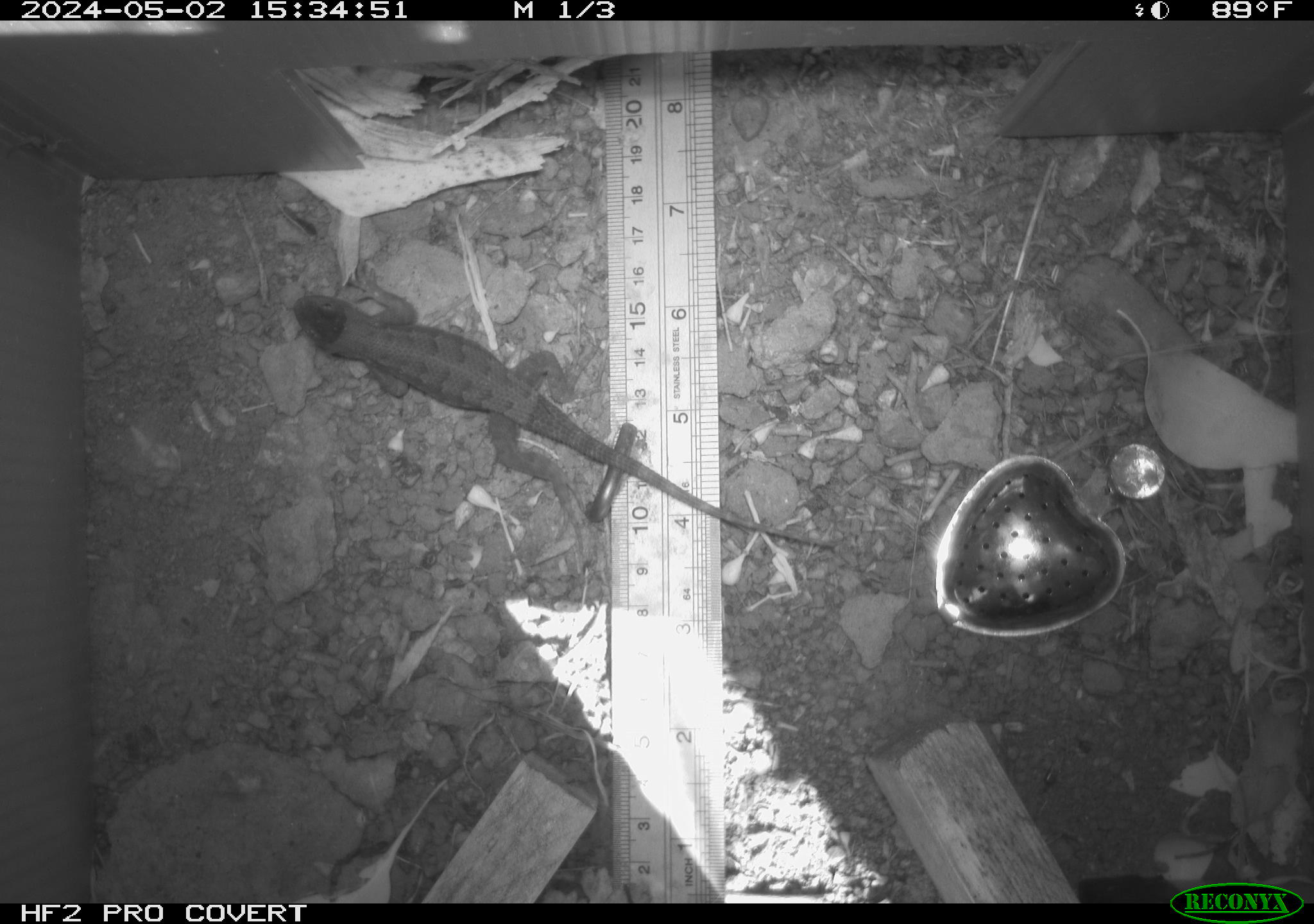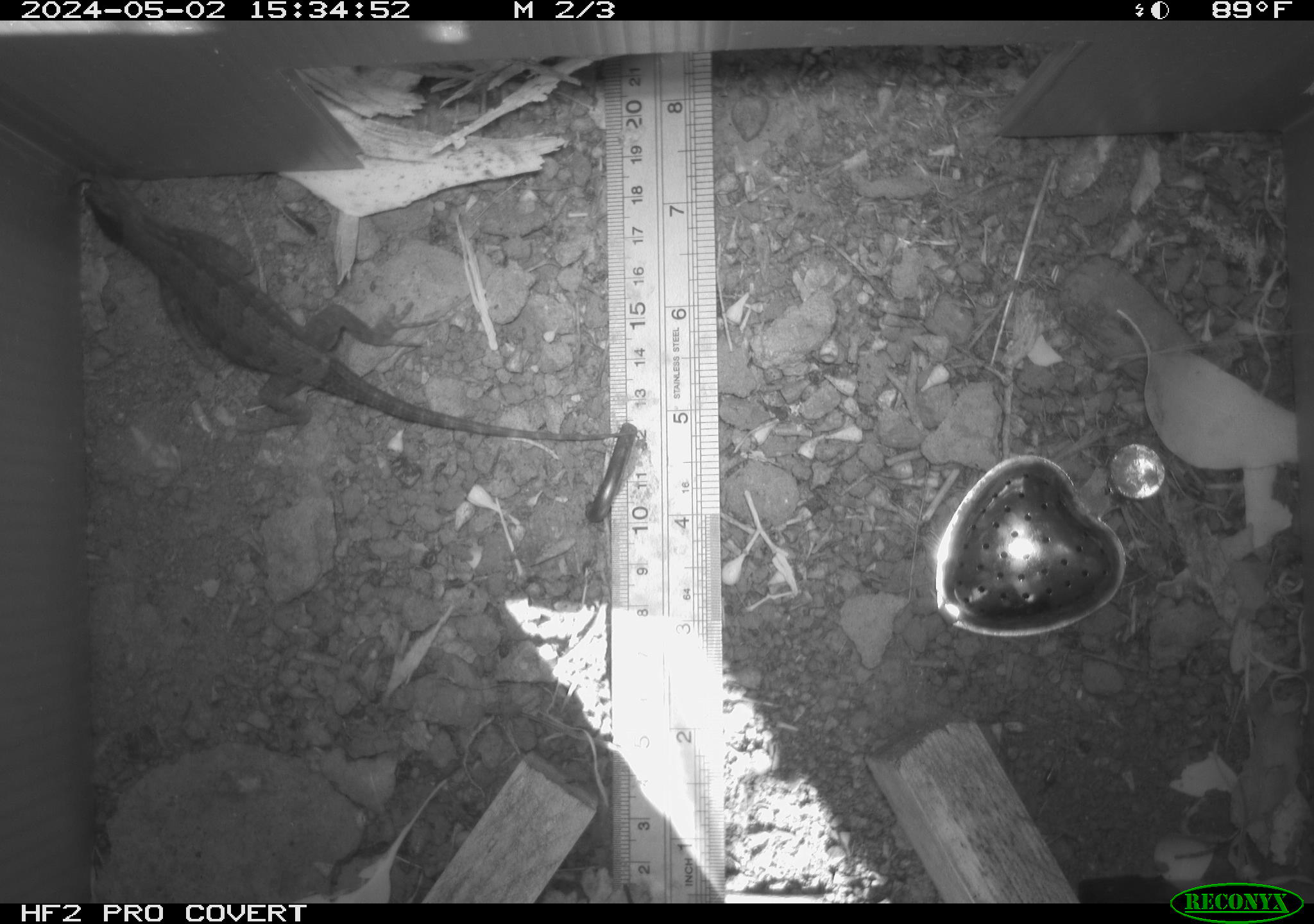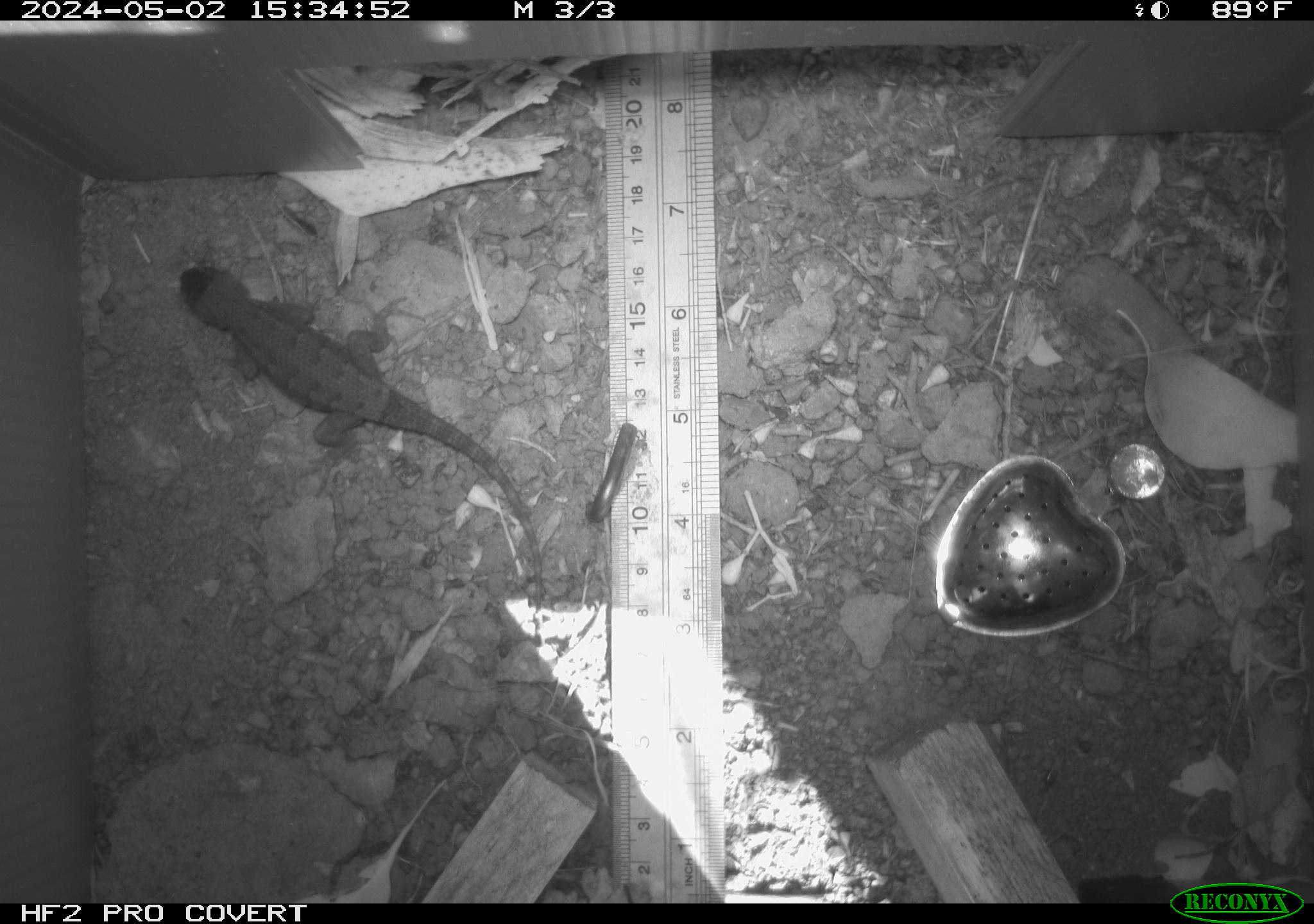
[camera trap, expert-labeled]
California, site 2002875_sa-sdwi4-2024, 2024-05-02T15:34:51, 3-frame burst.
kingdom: Animalia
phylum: Chordata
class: Reptilia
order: Squamata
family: Phrynosomatidae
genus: Sceloporus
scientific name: Sceloporus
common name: spiny lizards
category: sceloporus species